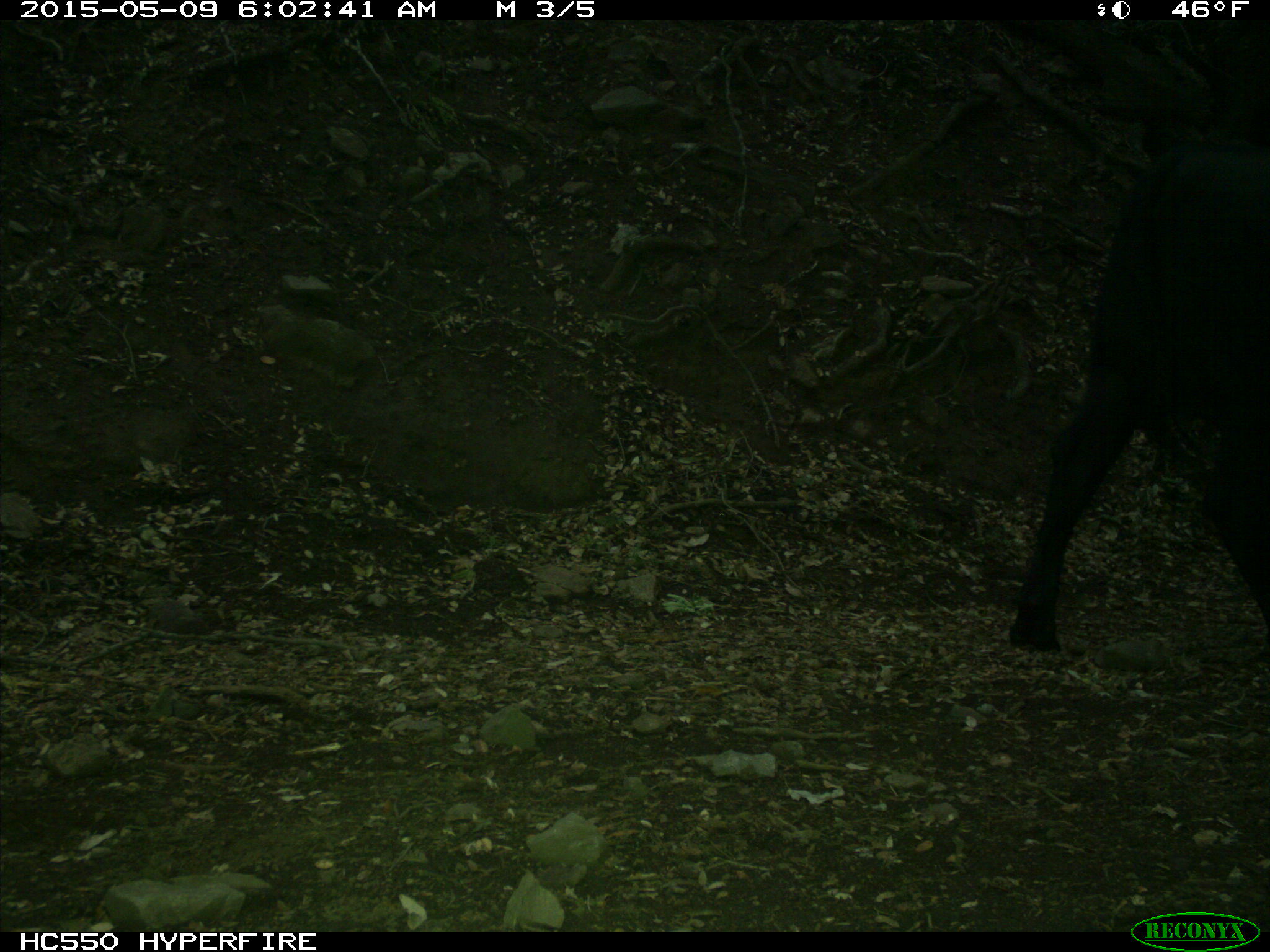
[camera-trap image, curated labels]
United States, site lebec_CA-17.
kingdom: Animalia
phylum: Chordata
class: Mammalia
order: Artiodactyla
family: Bovidae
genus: Bos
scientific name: Bos taurus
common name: domestic cow